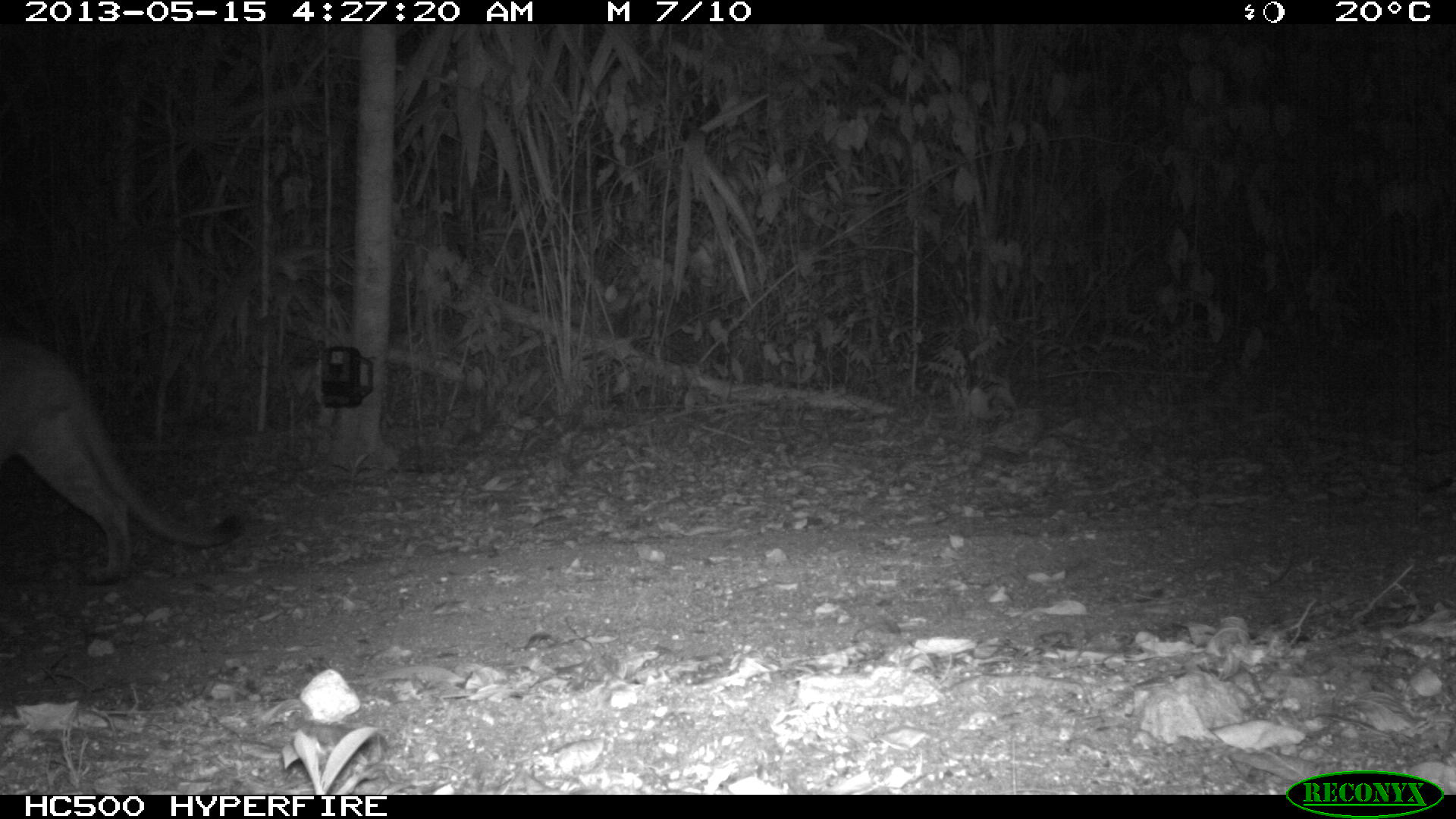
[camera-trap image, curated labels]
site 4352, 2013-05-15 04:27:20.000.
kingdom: Animalia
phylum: Chordata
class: Mammalia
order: Carnivora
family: Felidae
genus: Puma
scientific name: Puma concolor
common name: mountain lion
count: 1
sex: male